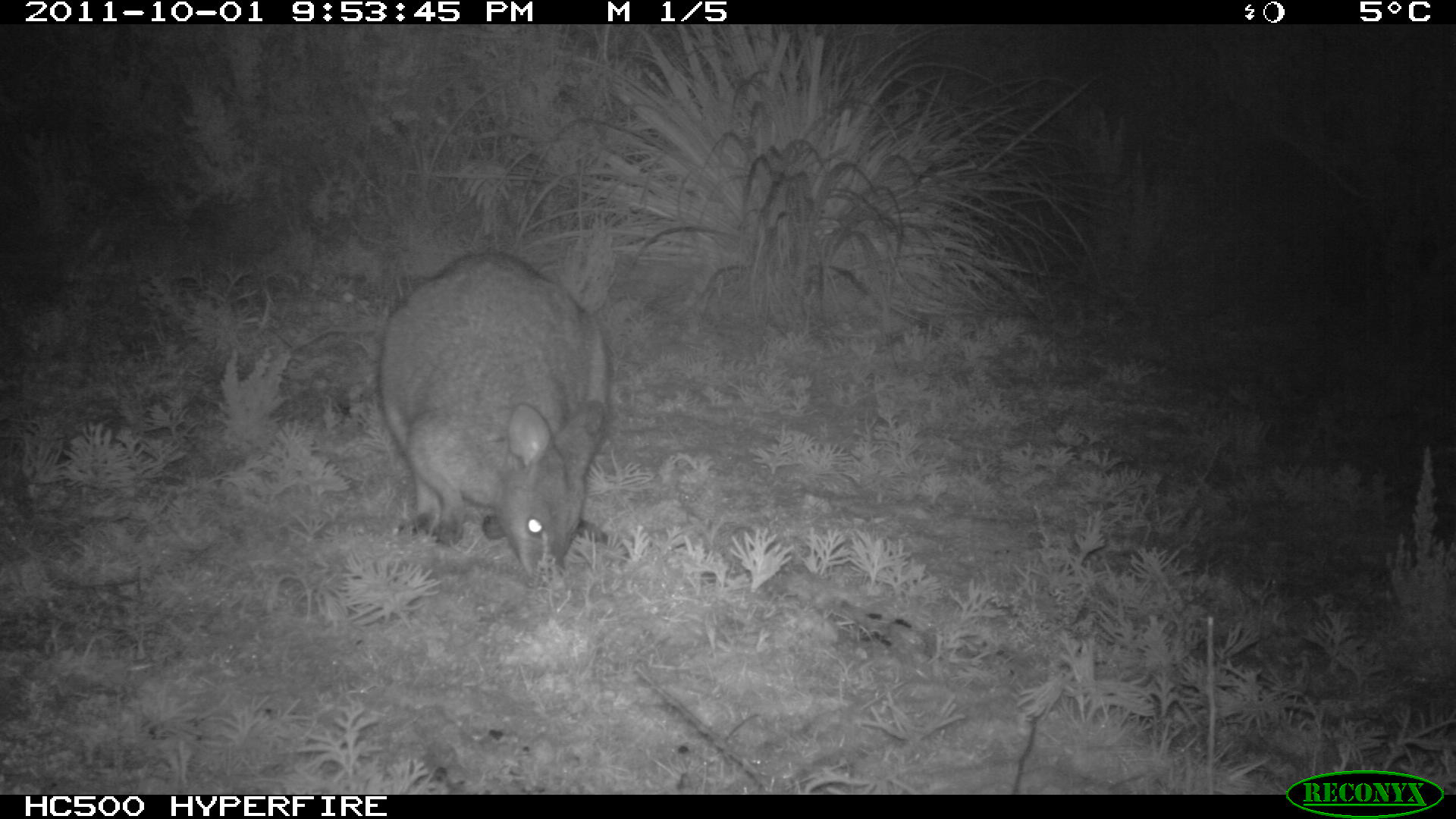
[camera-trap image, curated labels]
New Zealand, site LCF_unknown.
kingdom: Animalia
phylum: Chordata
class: Mammalia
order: Diprotodontia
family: Macropodidae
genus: Notamacropus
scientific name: Notamacropus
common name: wallaby